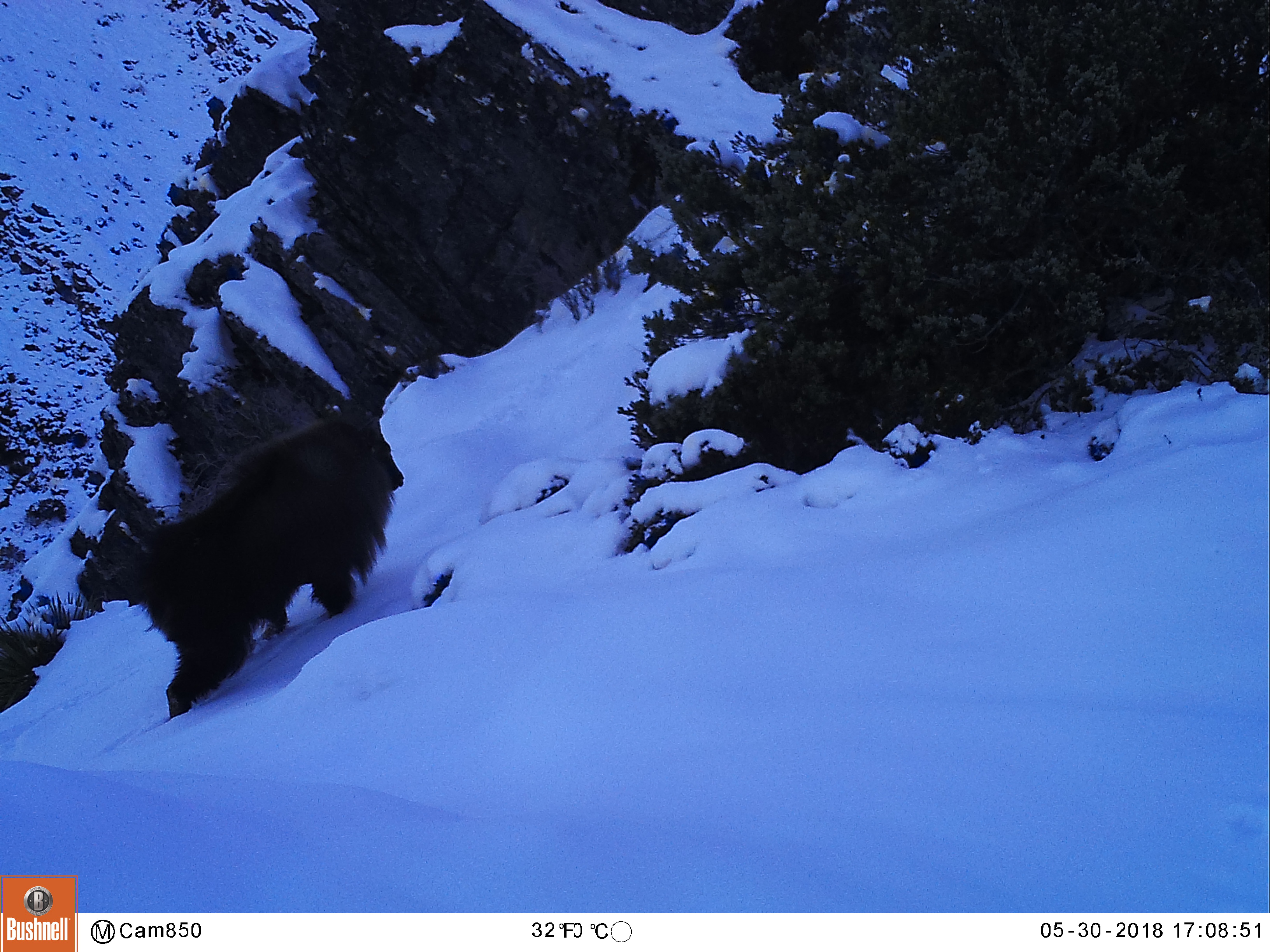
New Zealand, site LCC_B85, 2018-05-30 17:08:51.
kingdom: Animalia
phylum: Chordata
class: Mammalia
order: Artiodactyla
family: Bovidae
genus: Nilgiritragus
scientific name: Nilgiritragus hylocrius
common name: tahr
Tahr (Nilgiritragus hylocrius).